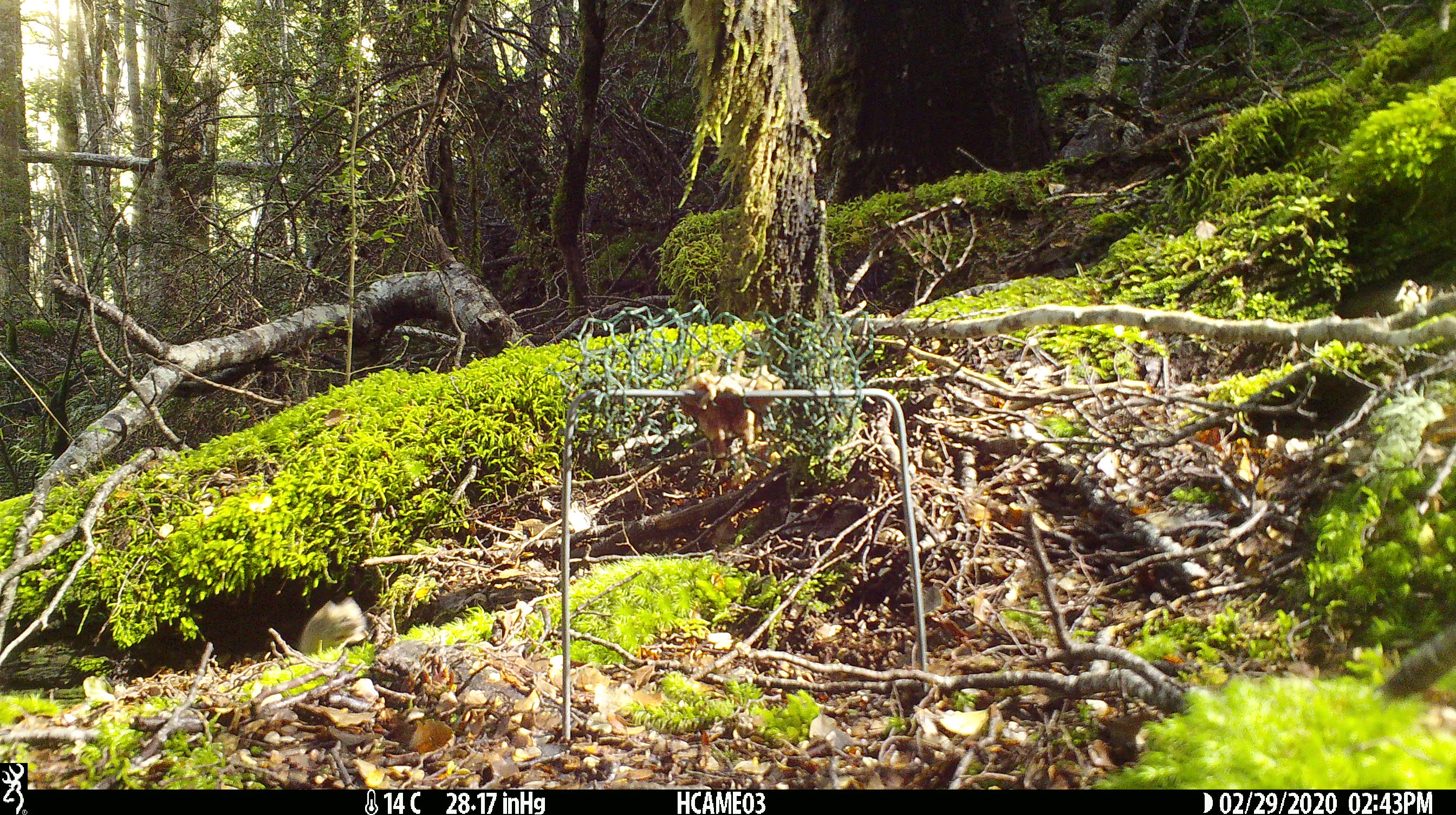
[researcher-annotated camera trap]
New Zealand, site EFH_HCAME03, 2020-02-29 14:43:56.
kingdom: Animalia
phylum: Chordata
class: Mammalia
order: Rodentia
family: Muridae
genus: Mus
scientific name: Mus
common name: mouse